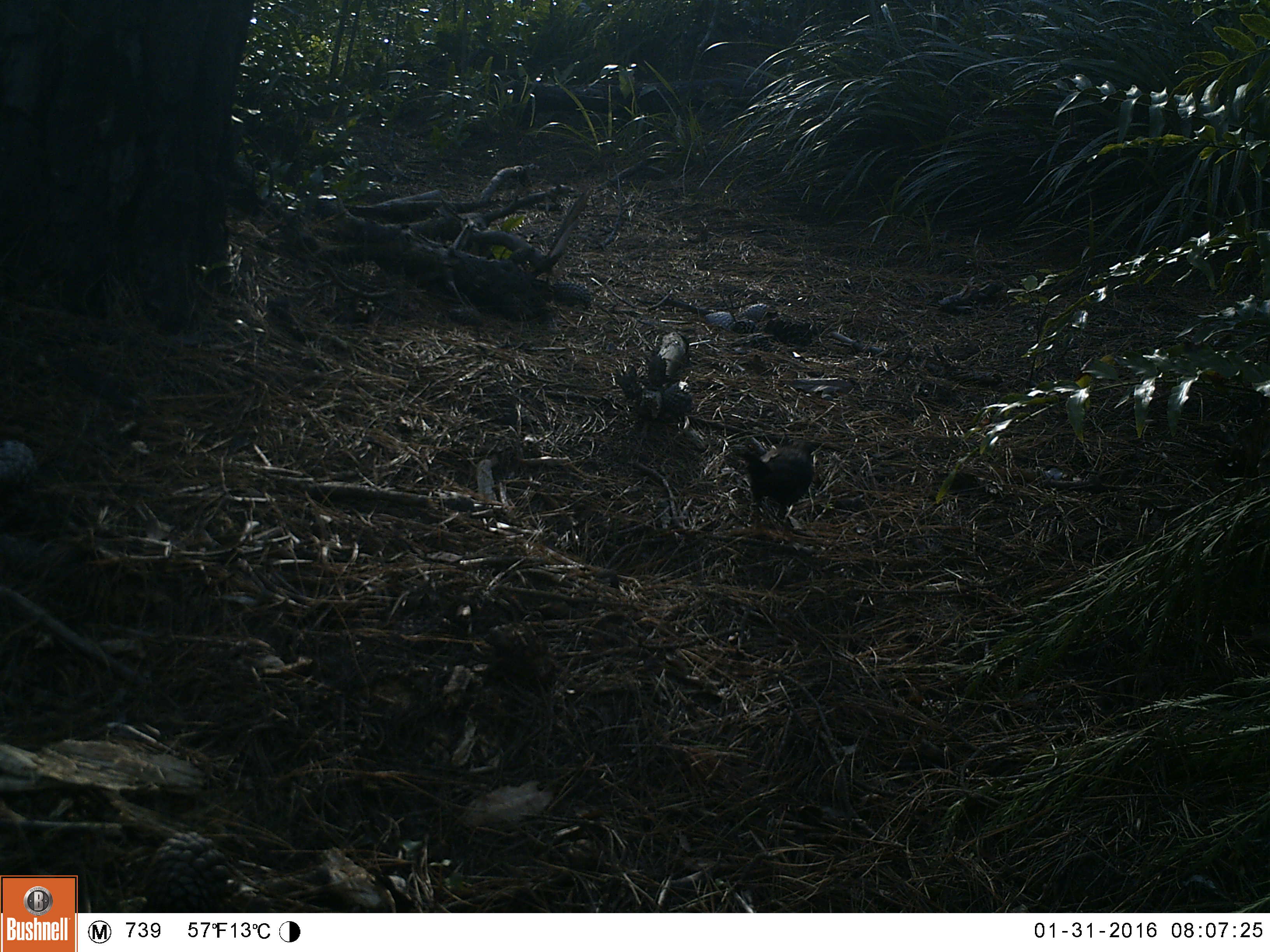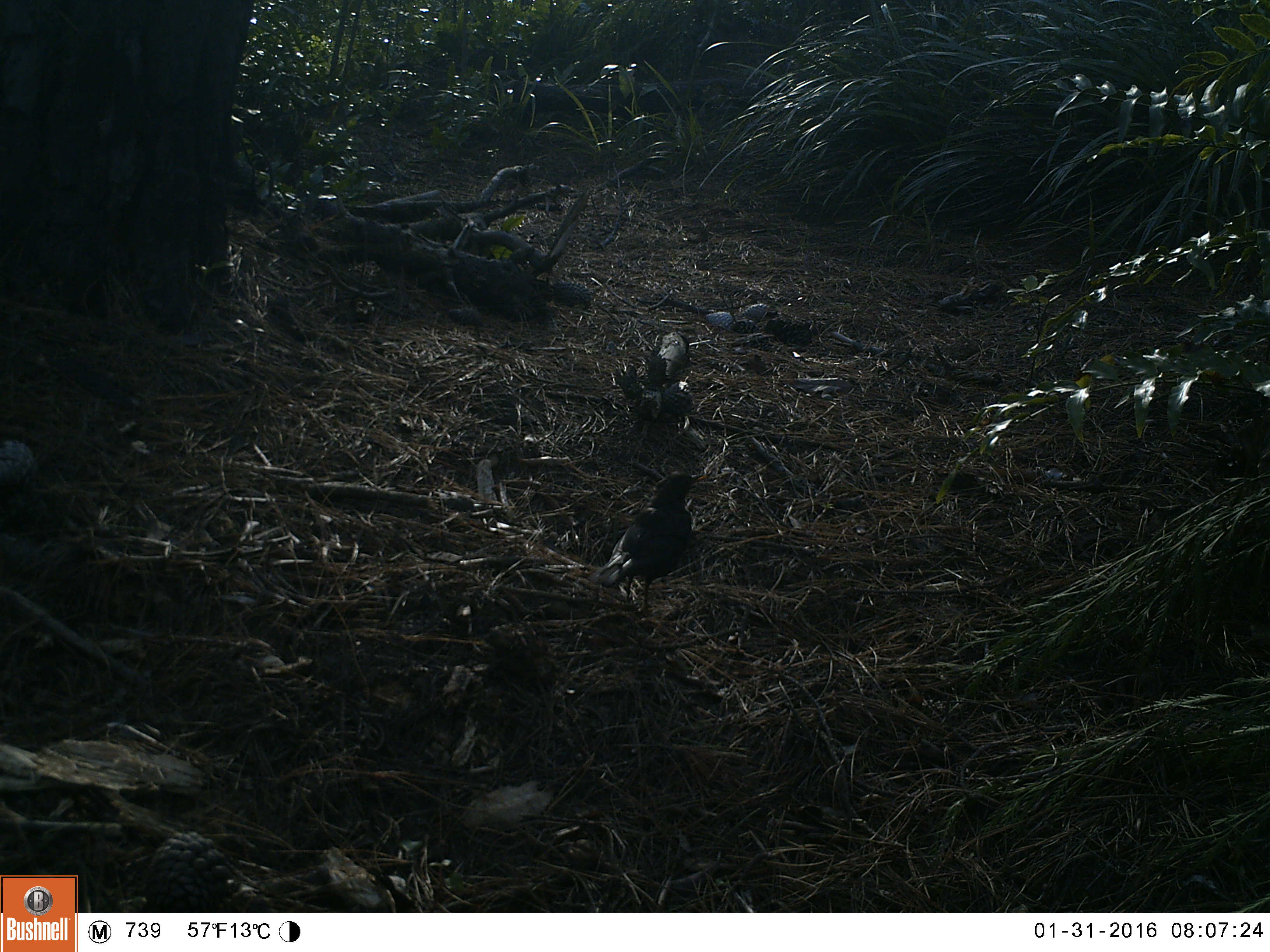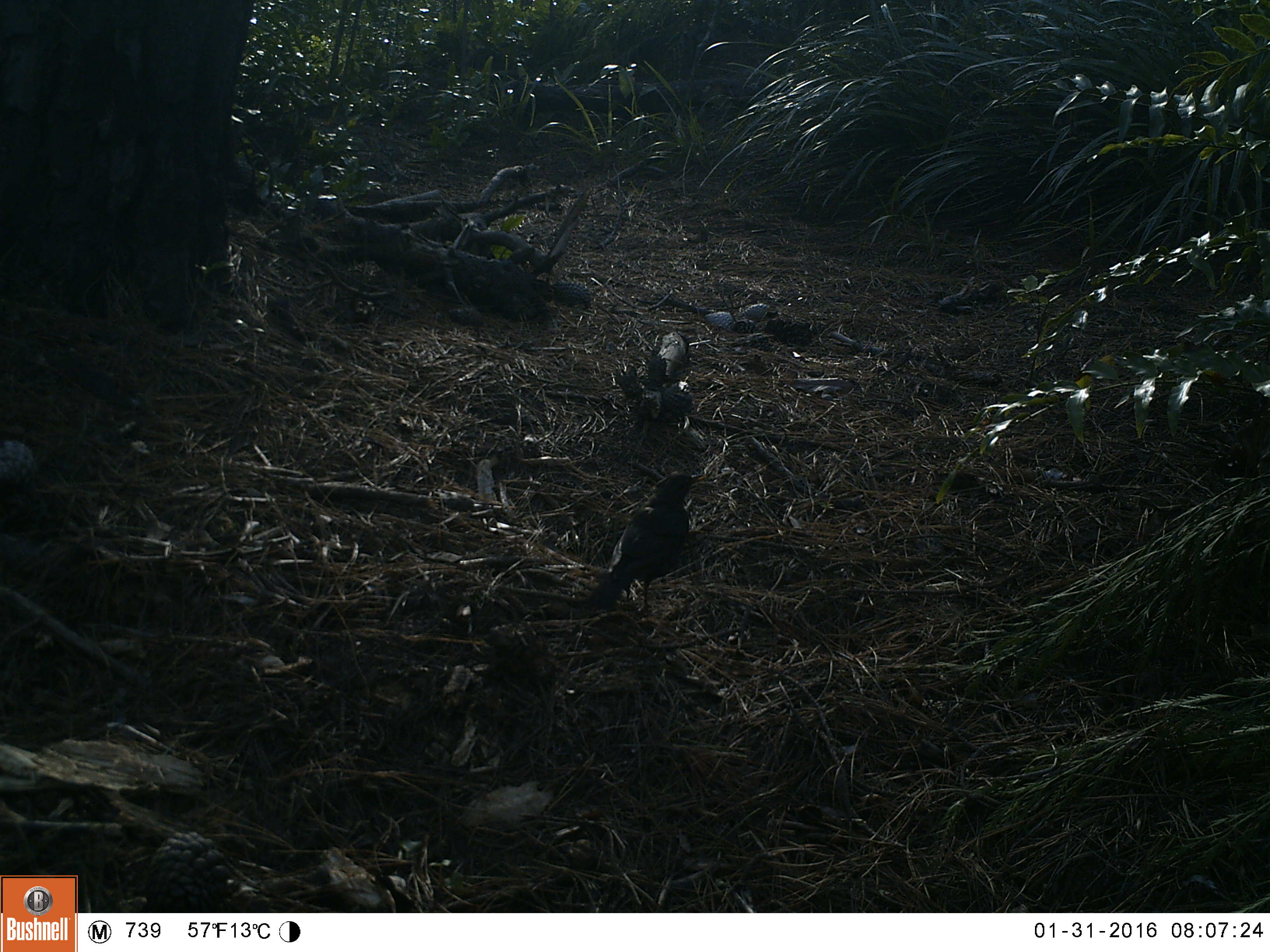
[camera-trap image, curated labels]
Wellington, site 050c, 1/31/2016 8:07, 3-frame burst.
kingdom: Animalia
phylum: Chordata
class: Aves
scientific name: Aves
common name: bird